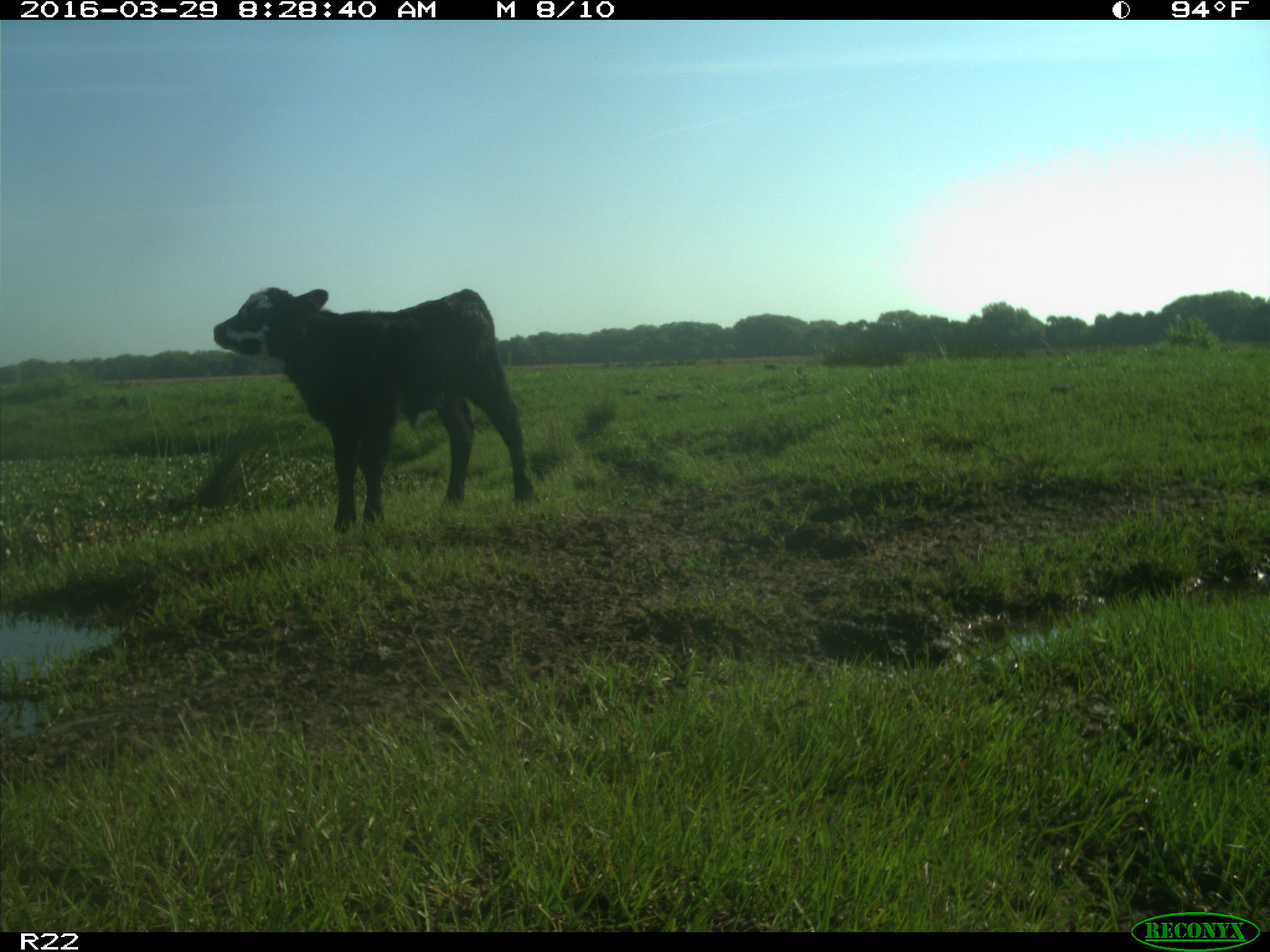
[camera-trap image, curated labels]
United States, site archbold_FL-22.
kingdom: Animalia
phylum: Chordata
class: Mammalia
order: Artiodactyla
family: Bovidae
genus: Bos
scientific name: Bos taurus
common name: domestic cow